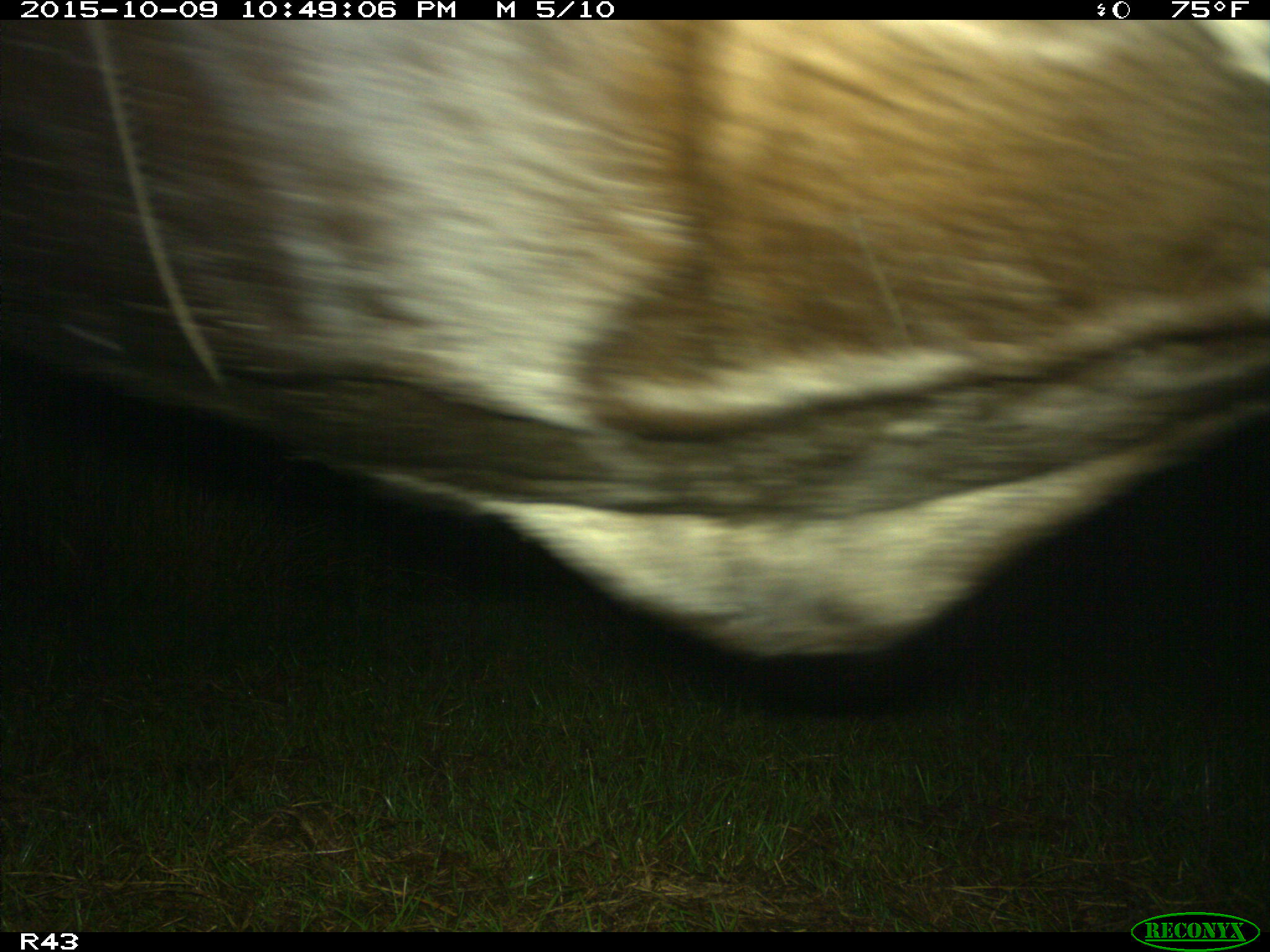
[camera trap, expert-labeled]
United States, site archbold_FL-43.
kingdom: Animalia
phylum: Chordata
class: Mammalia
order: Artiodactyla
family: Bovidae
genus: Bos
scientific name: Bos taurus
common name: domestic cow